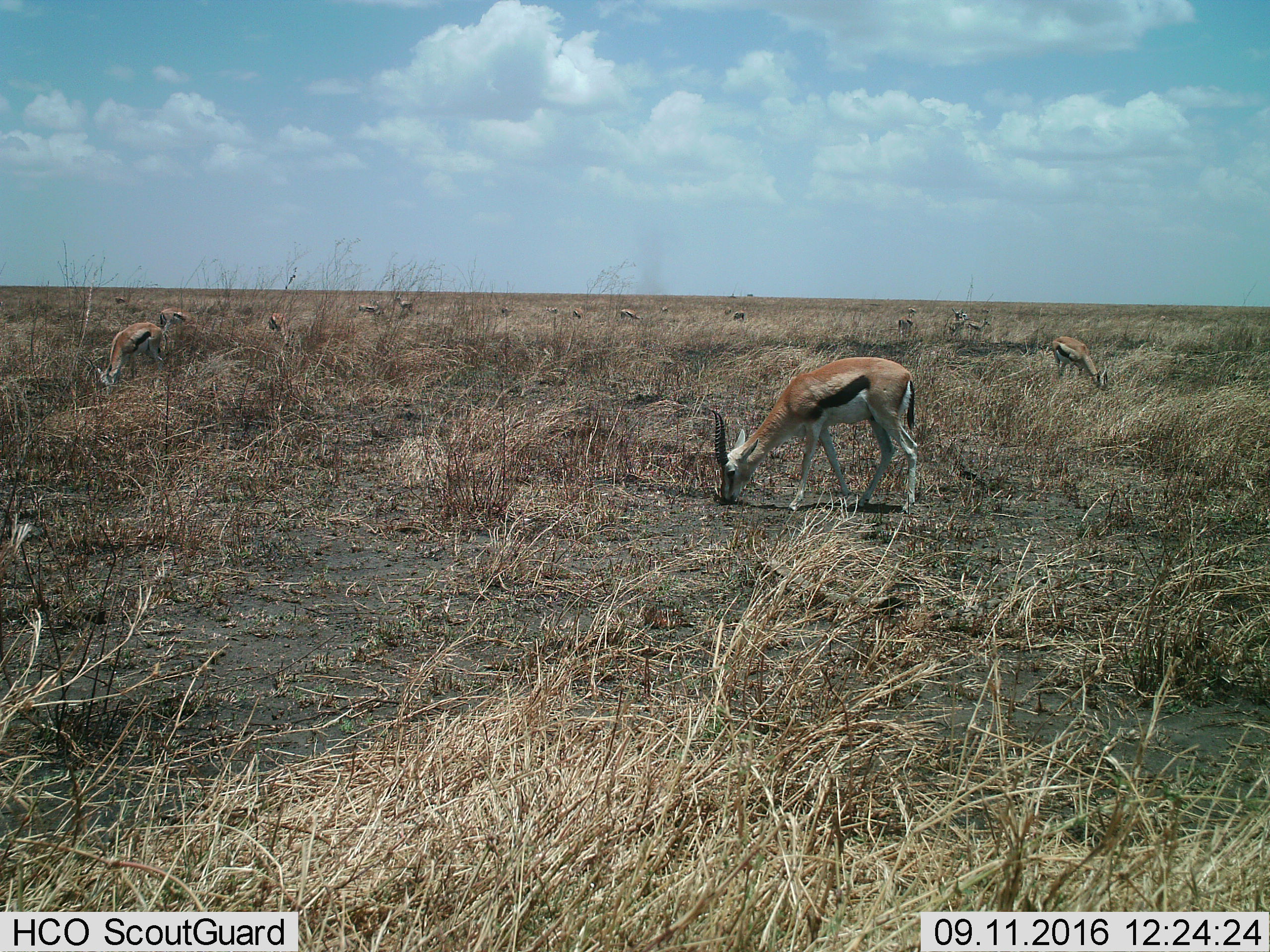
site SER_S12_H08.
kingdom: Animalia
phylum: Chordata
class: Mammalia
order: Artiodactyla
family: Bovidae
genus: Eudorcas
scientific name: Eudorcas thomsonii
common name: thomson's gazelle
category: gazellethomsons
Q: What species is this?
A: Gazellethomsons (thomson's gazelle) (Eudorcas thomsonii).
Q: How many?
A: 11-50.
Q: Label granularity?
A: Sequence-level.